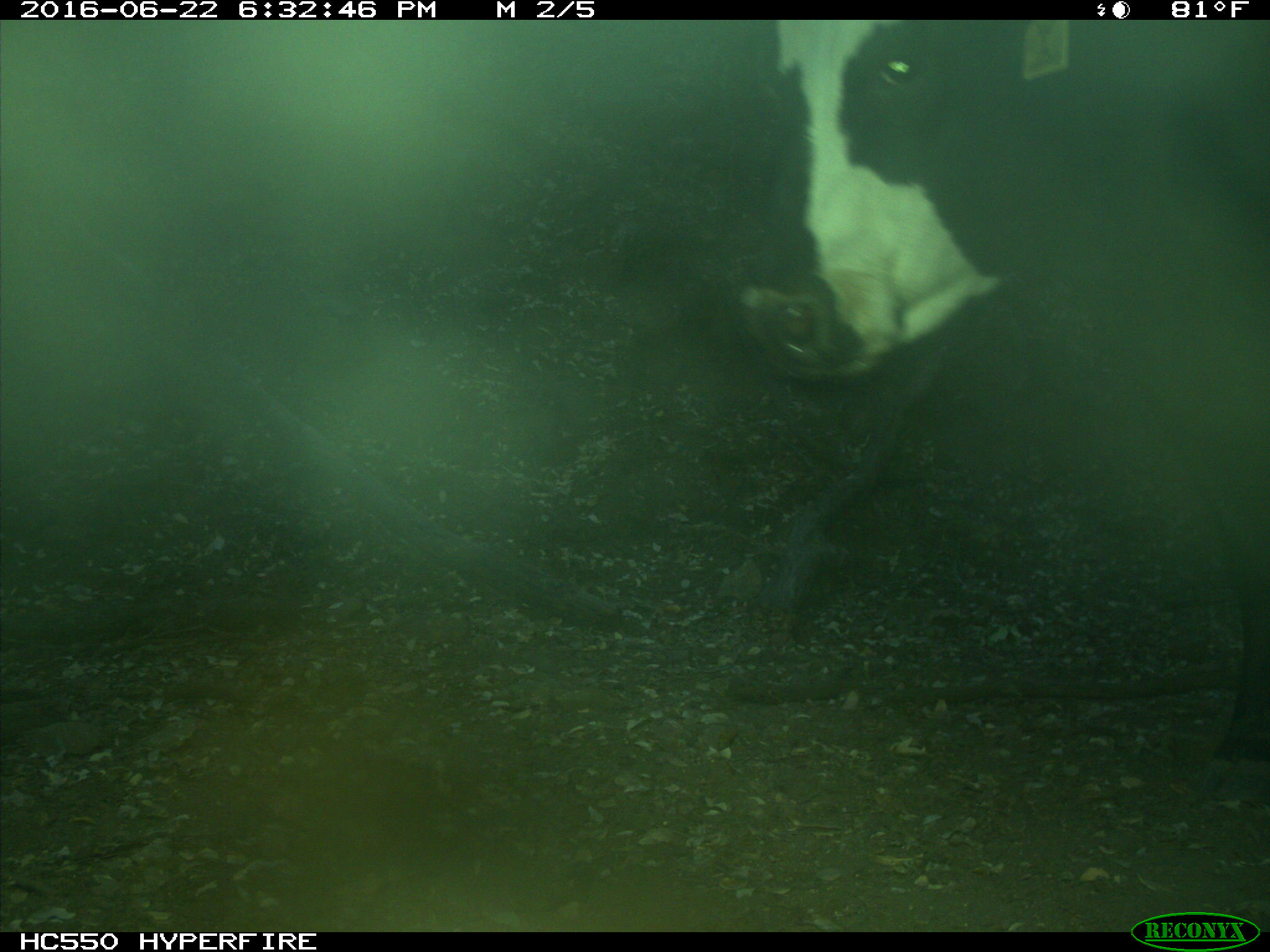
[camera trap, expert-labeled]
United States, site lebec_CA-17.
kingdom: Animalia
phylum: Chordata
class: Mammalia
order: Artiodactyla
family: Bovidae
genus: Bos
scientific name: Bos taurus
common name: domestic cow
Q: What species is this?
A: Bos taurus (domestic cow).